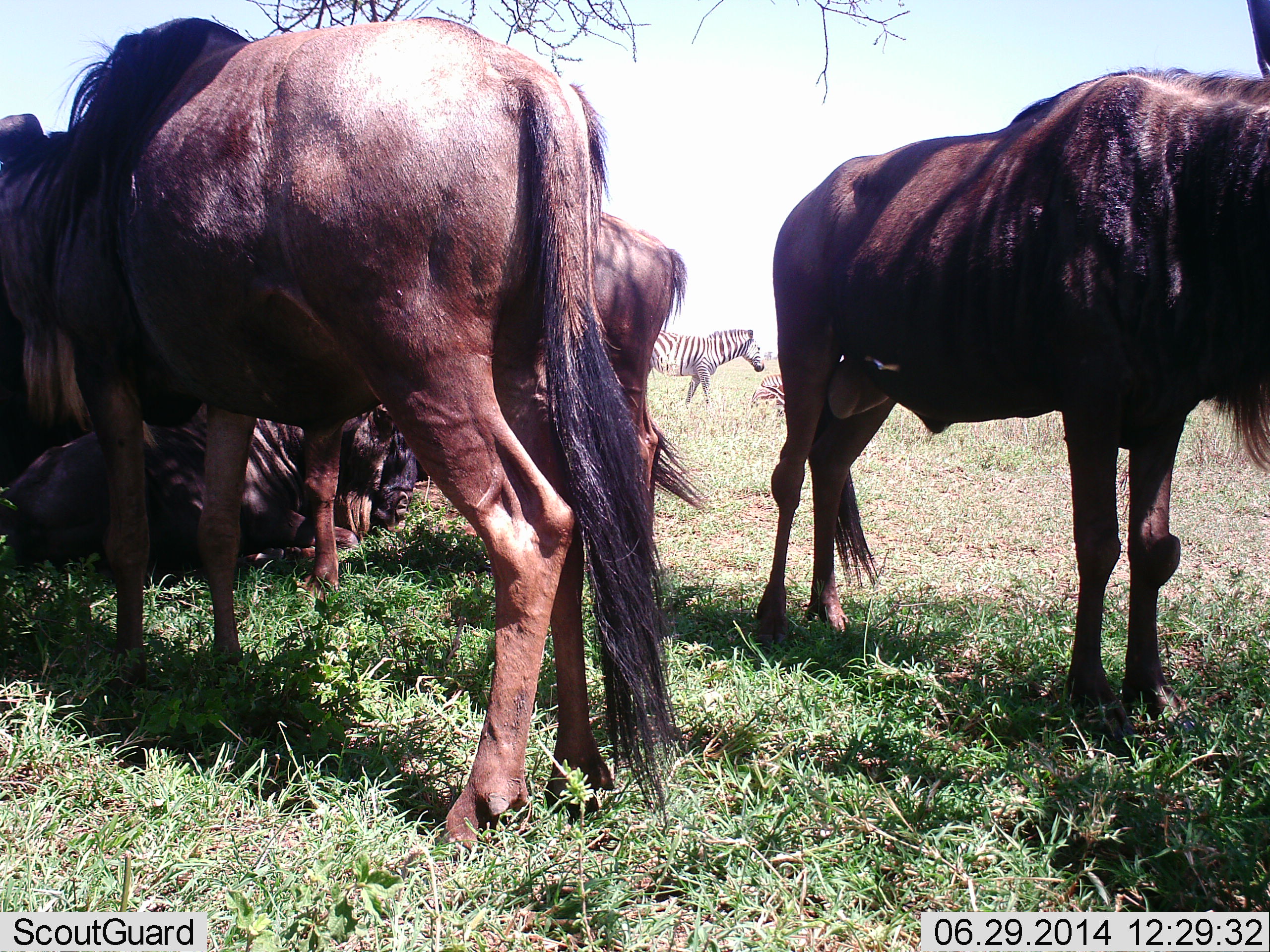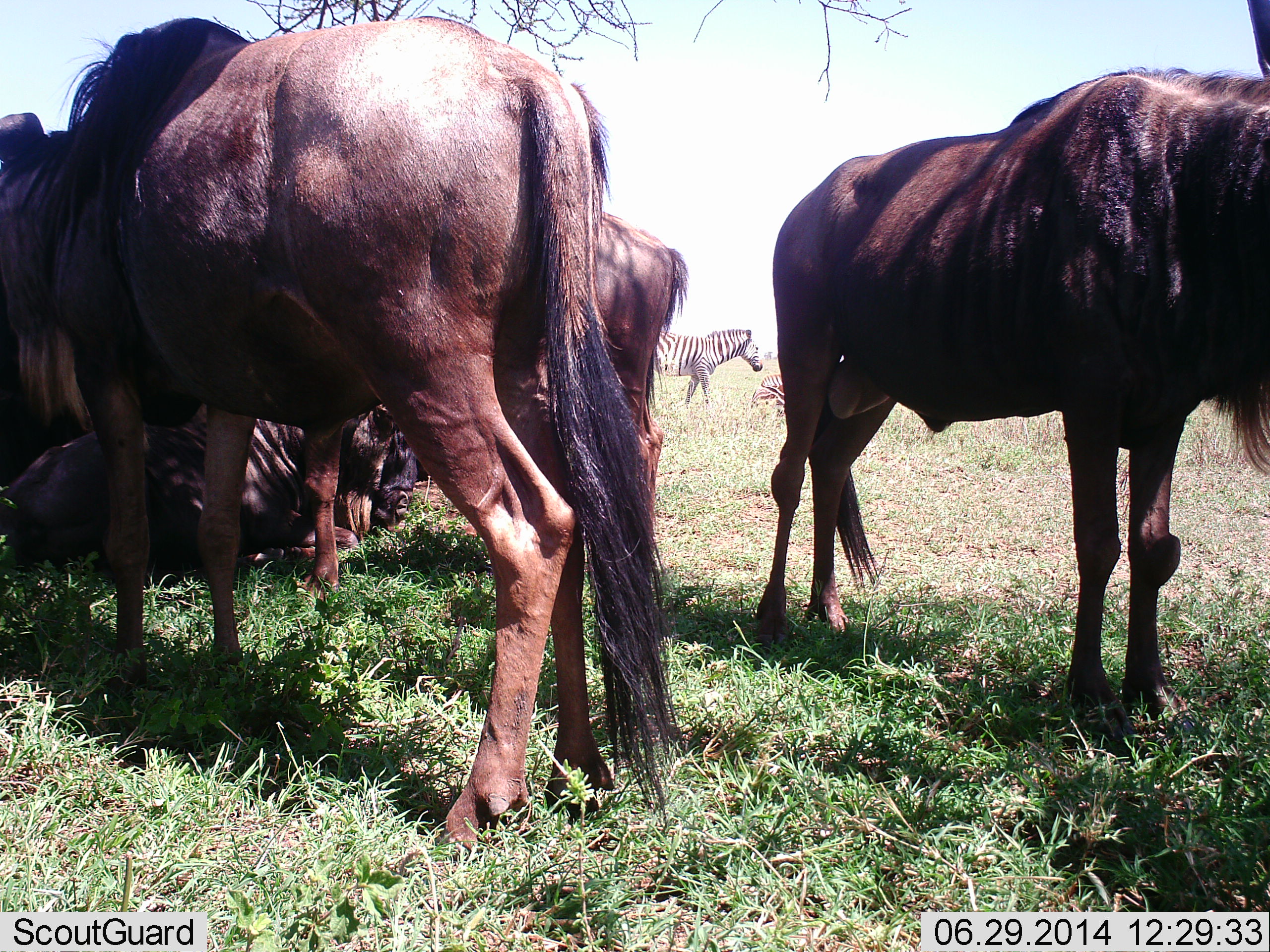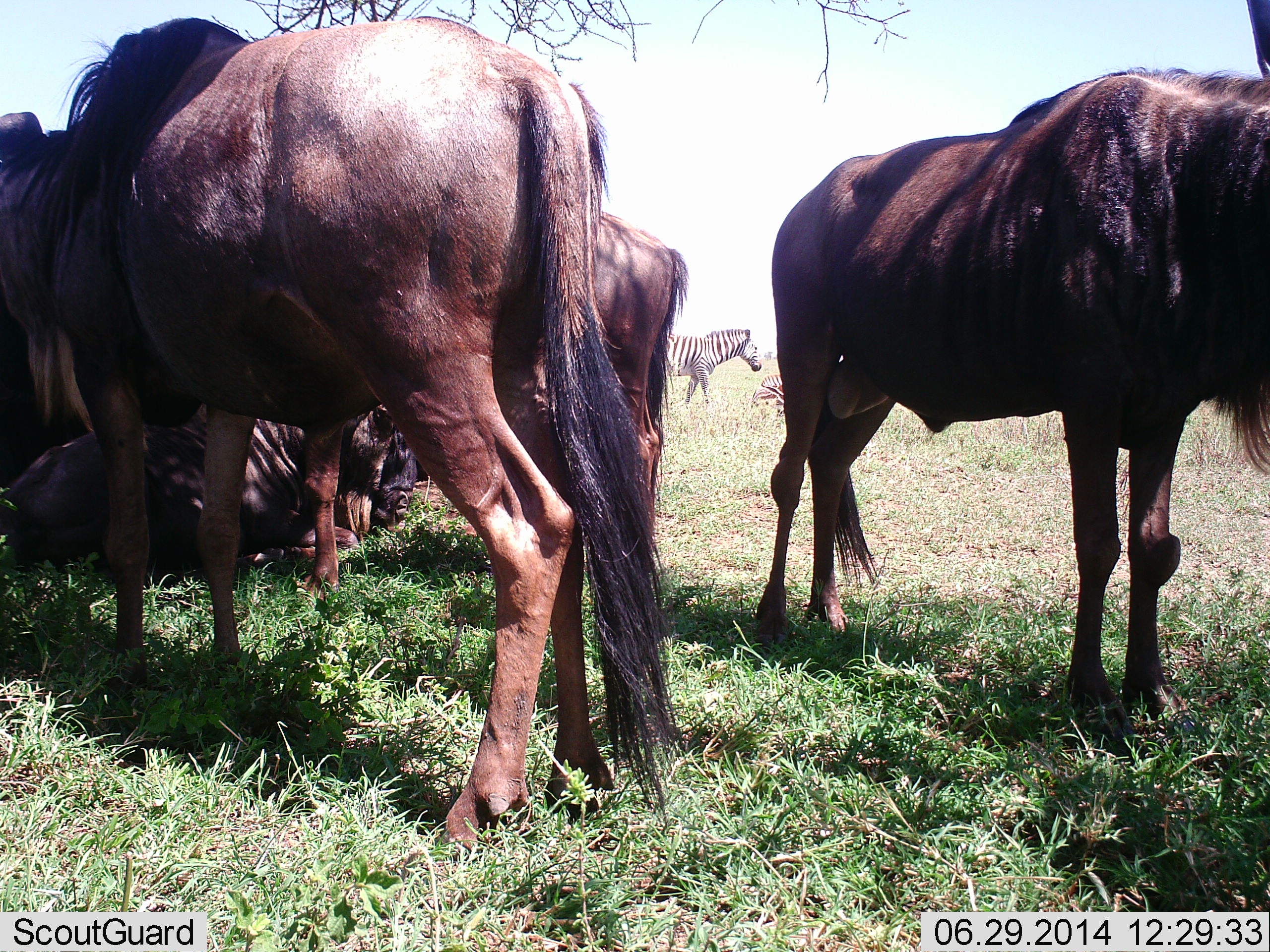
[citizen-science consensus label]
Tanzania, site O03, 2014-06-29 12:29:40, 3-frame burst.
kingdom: Animalia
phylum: Chordata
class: Mammalia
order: Artiodactyla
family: Bovidae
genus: Connochaetes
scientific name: Connochaetes taurinus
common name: blue wildebeest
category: wildebeest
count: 5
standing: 80%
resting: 90%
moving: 0%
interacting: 0%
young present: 0%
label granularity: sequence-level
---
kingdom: Animalia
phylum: Chordata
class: Mammalia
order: Perissodactyla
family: Equidae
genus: Equus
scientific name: Equus quagga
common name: plains zebra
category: zebra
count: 2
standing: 90%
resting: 40%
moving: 10%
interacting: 0%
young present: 0%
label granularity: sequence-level